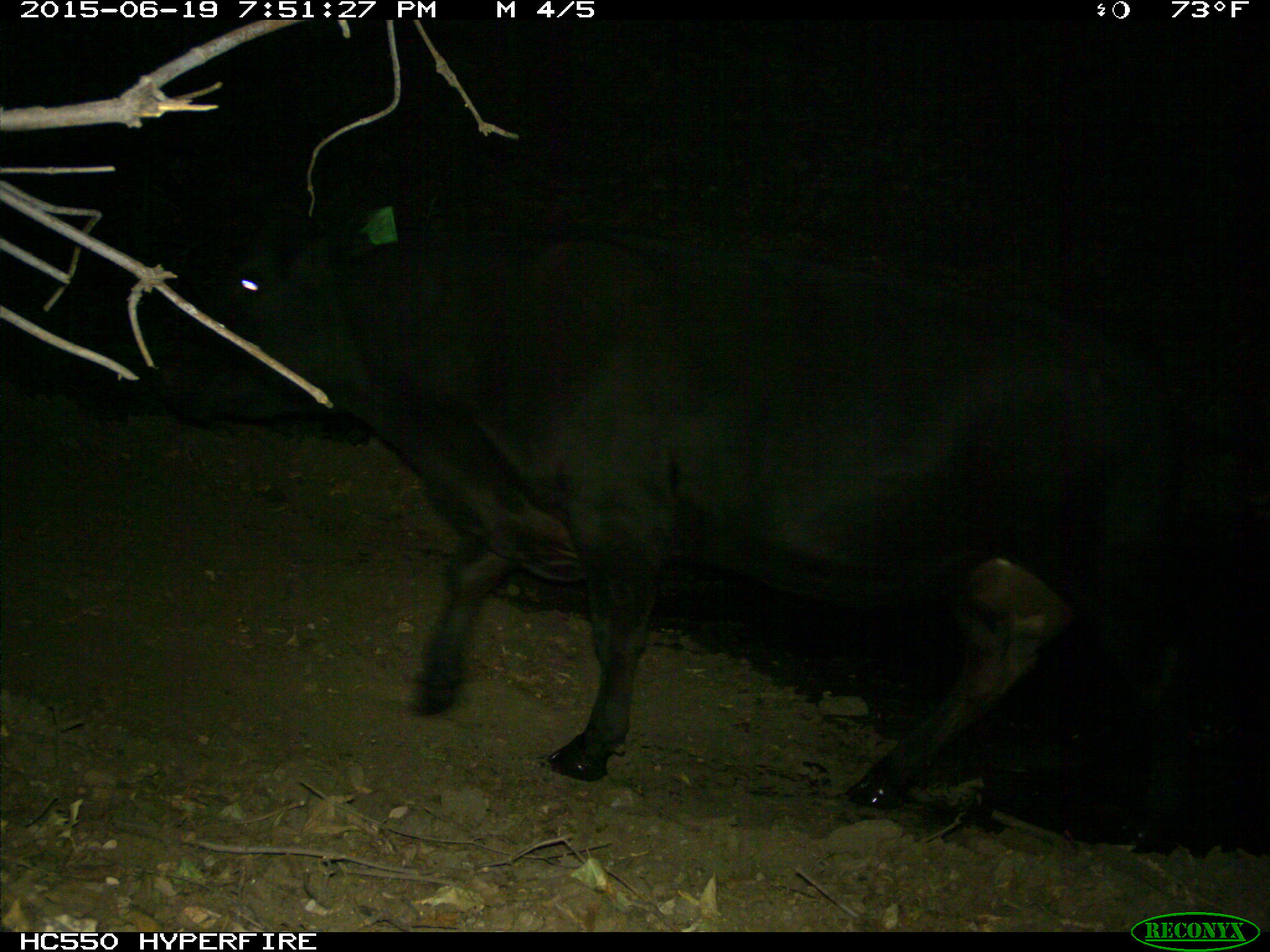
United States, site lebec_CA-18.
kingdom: Animalia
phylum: Chordata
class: Mammalia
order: Artiodactyla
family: Bovidae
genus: Bos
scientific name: Bos taurus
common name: domestic cow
Bos taurus (domestic cow).